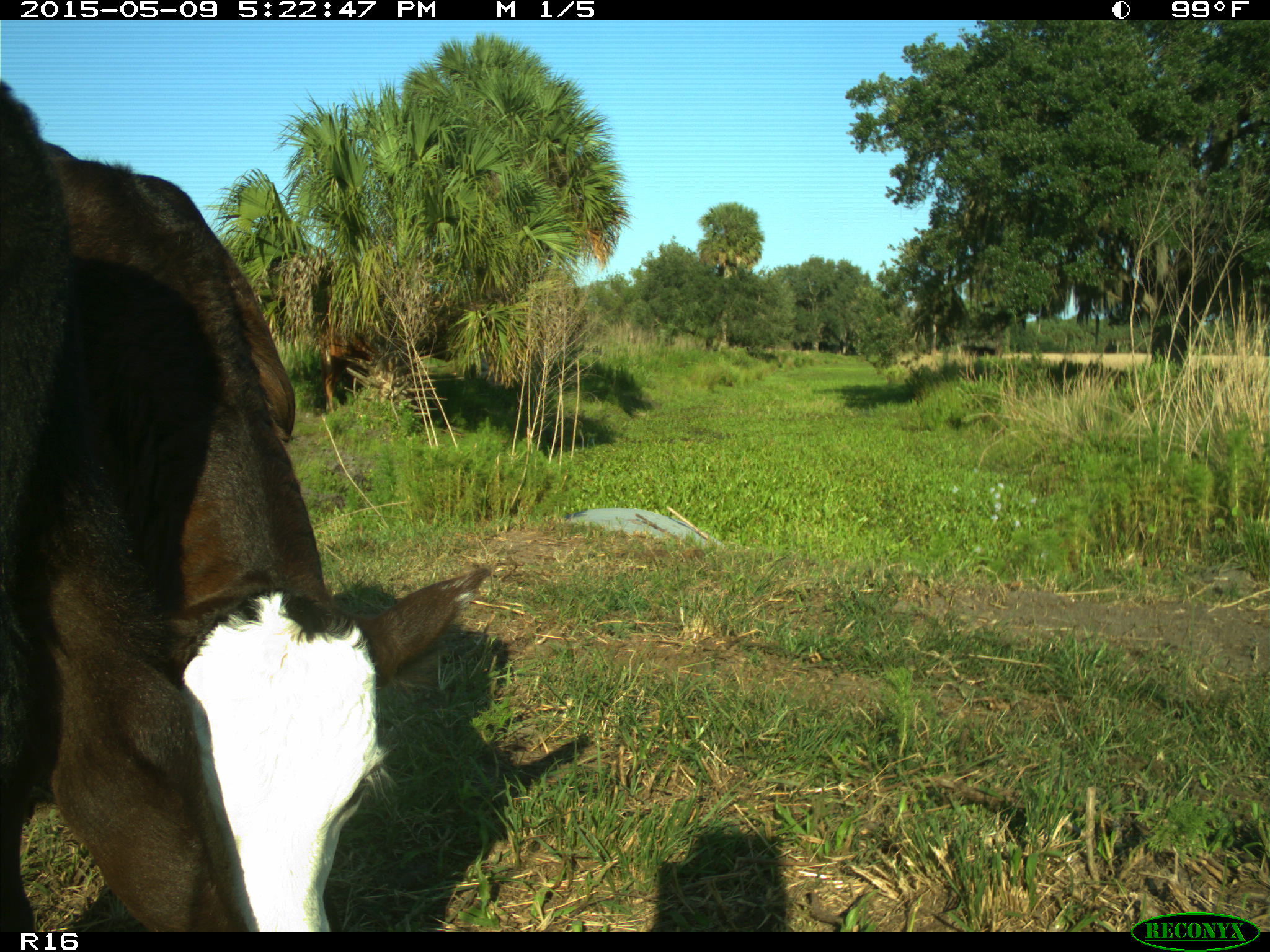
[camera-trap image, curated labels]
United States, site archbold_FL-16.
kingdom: Animalia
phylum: Chordata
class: Mammalia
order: Artiodactyla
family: Bovidae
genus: Bos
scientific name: Bos taurus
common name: domestic cow